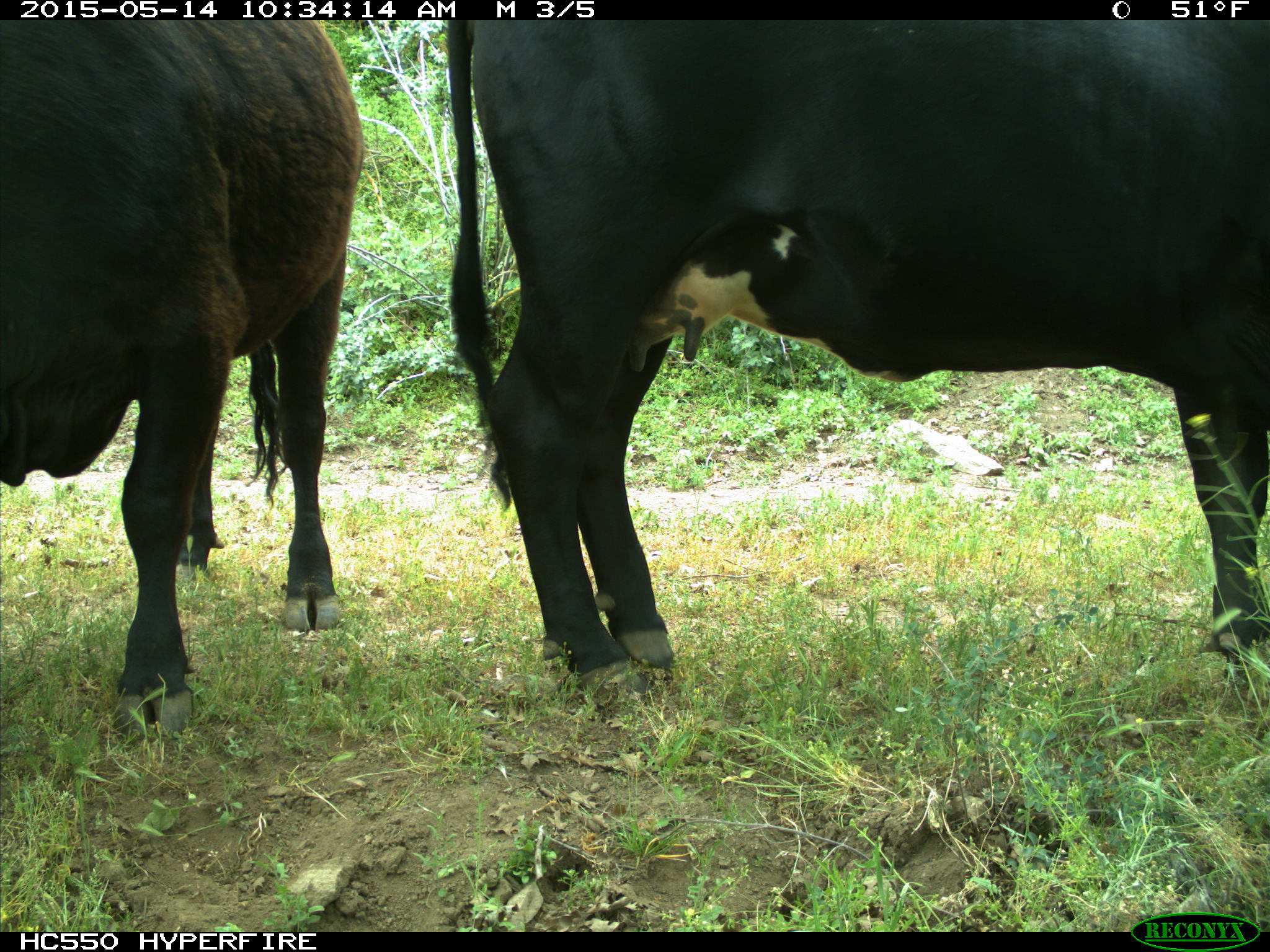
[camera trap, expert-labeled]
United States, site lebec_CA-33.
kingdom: Animalia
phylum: Chordata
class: Mammalia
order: Artiodactyla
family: Bovidae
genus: Bos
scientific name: Bos taurus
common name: domestic cow